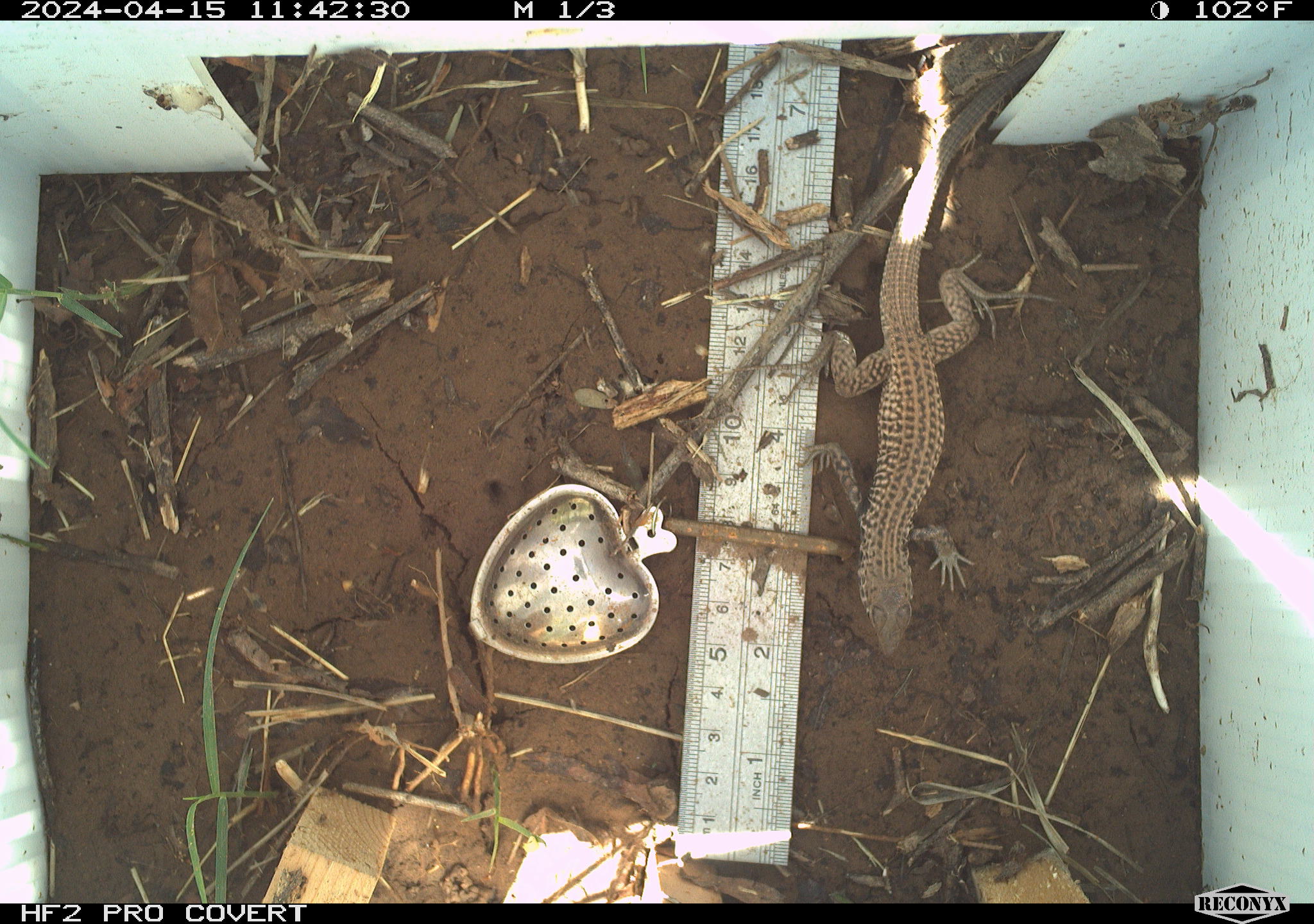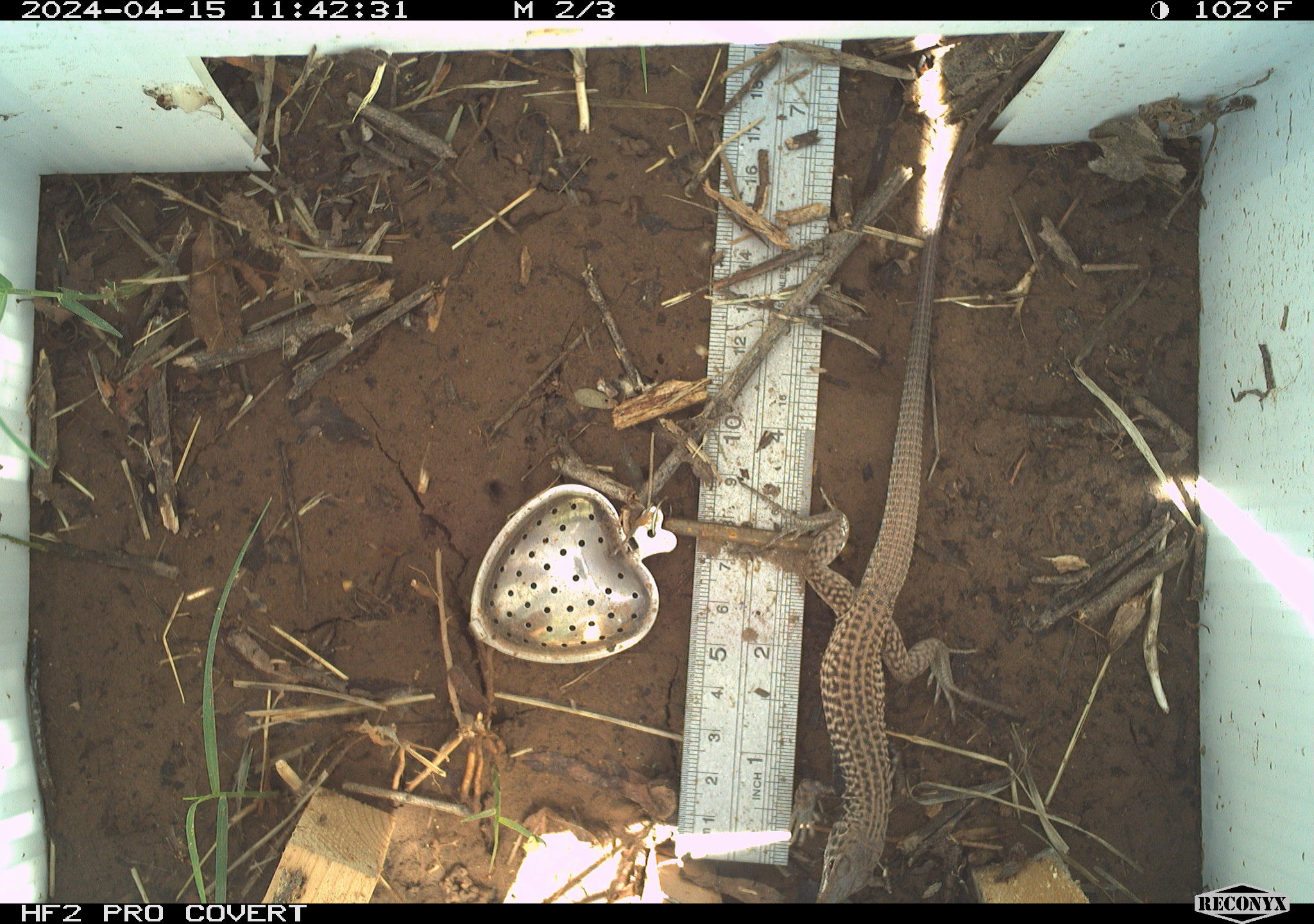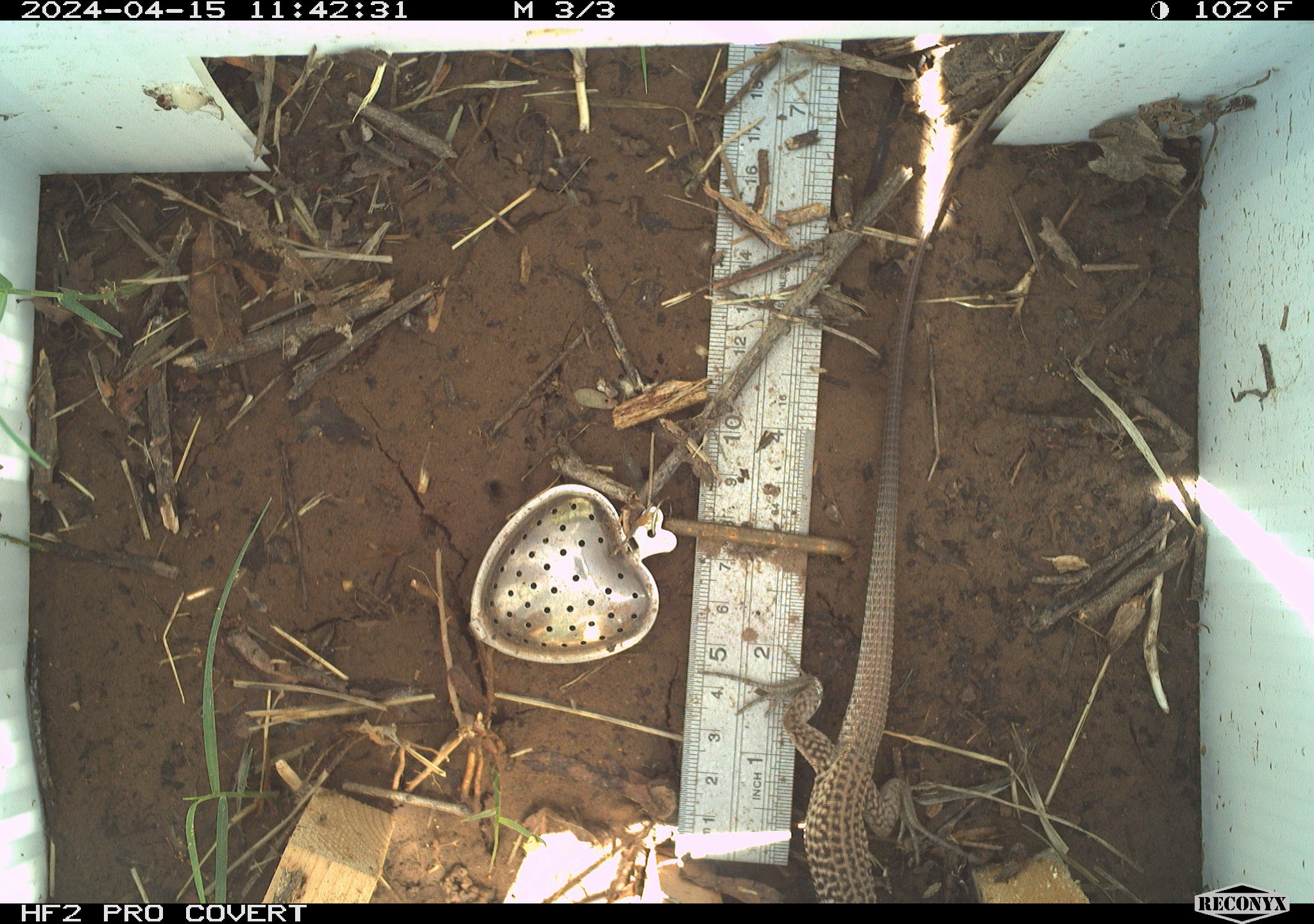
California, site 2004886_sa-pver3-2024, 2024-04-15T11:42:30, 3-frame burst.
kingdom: Animalia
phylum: Chordata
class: Reptilia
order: Squamata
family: Teiidae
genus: Aspidoscelis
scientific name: Aspidoscelis tigris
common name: western whiptail